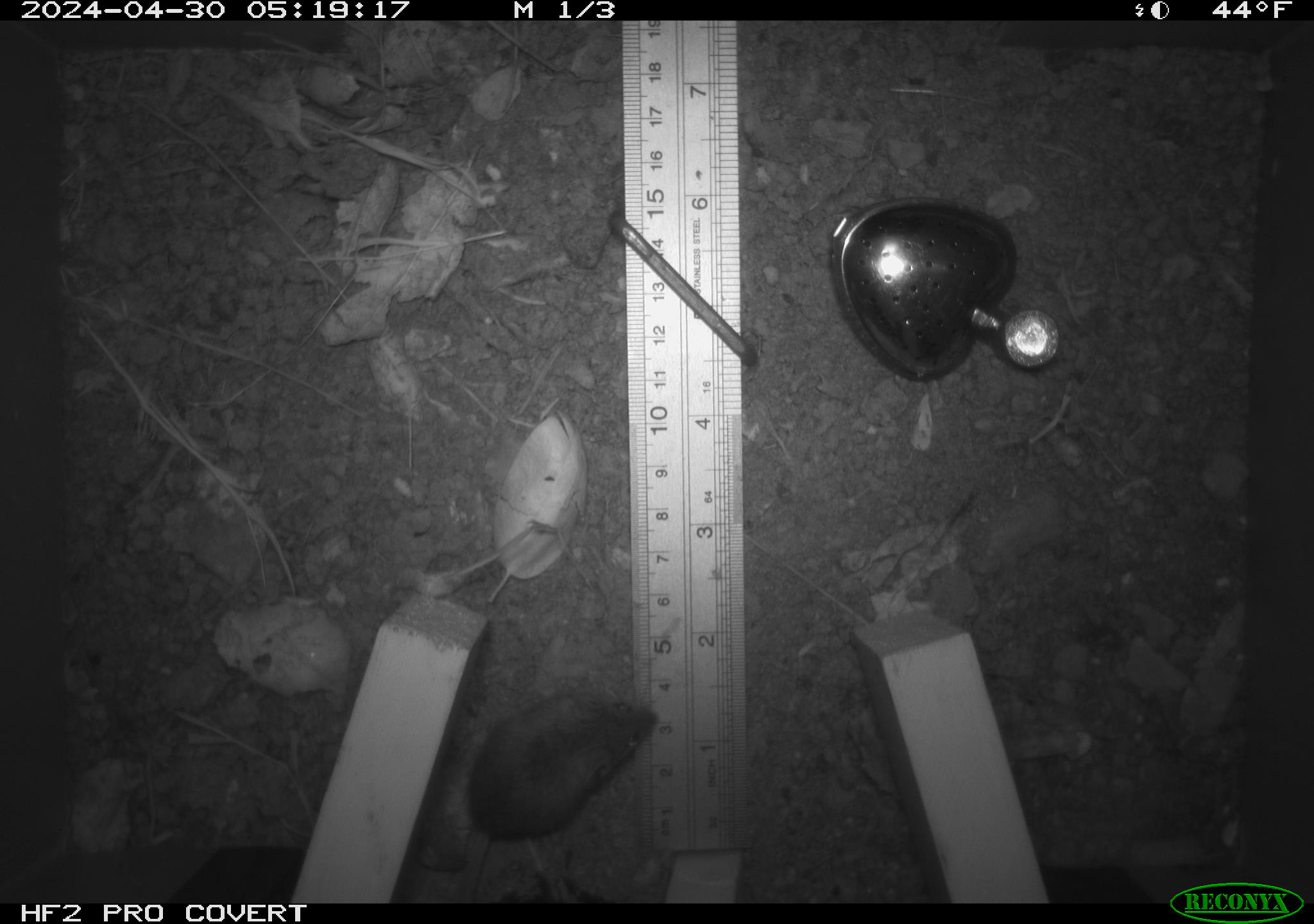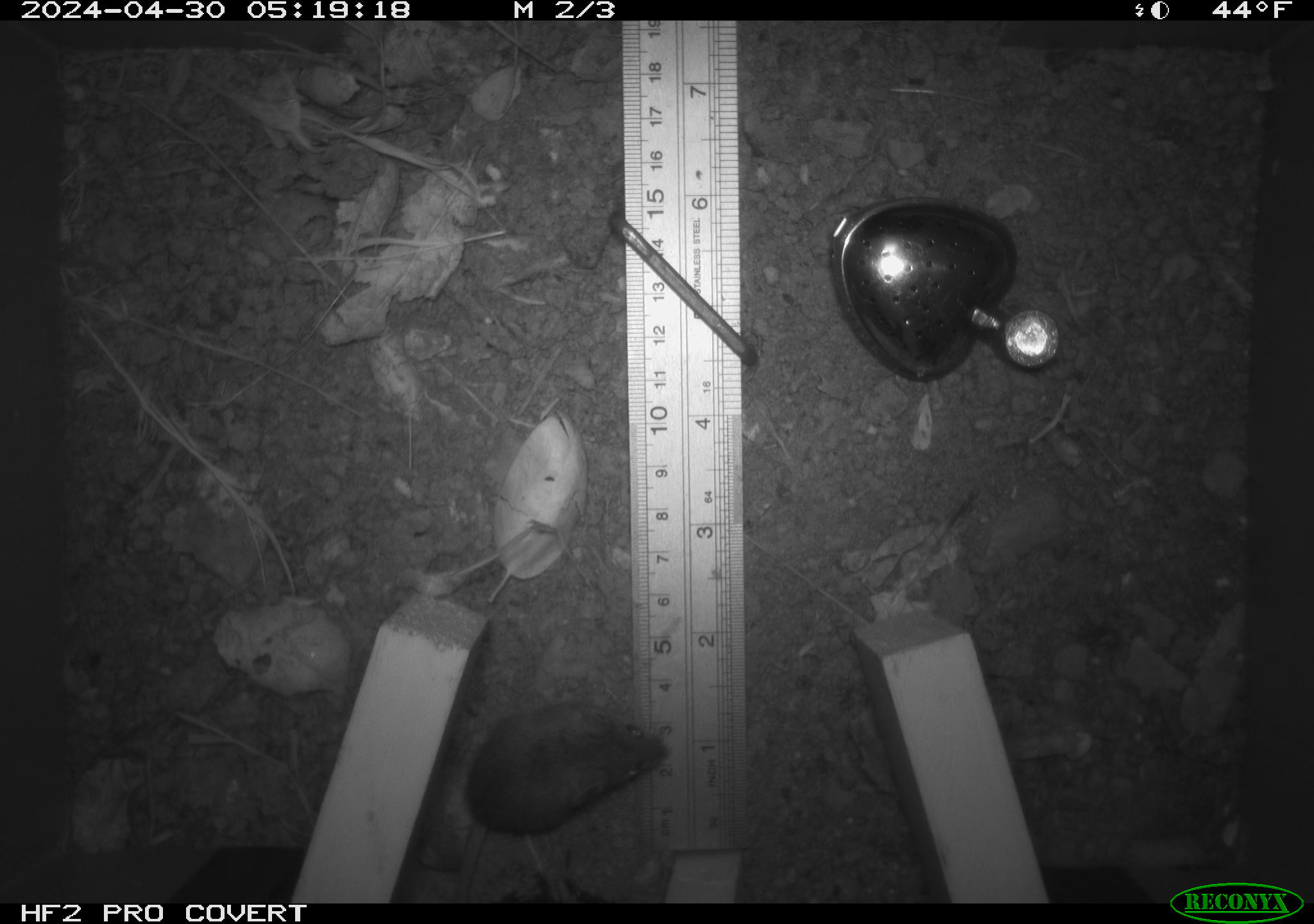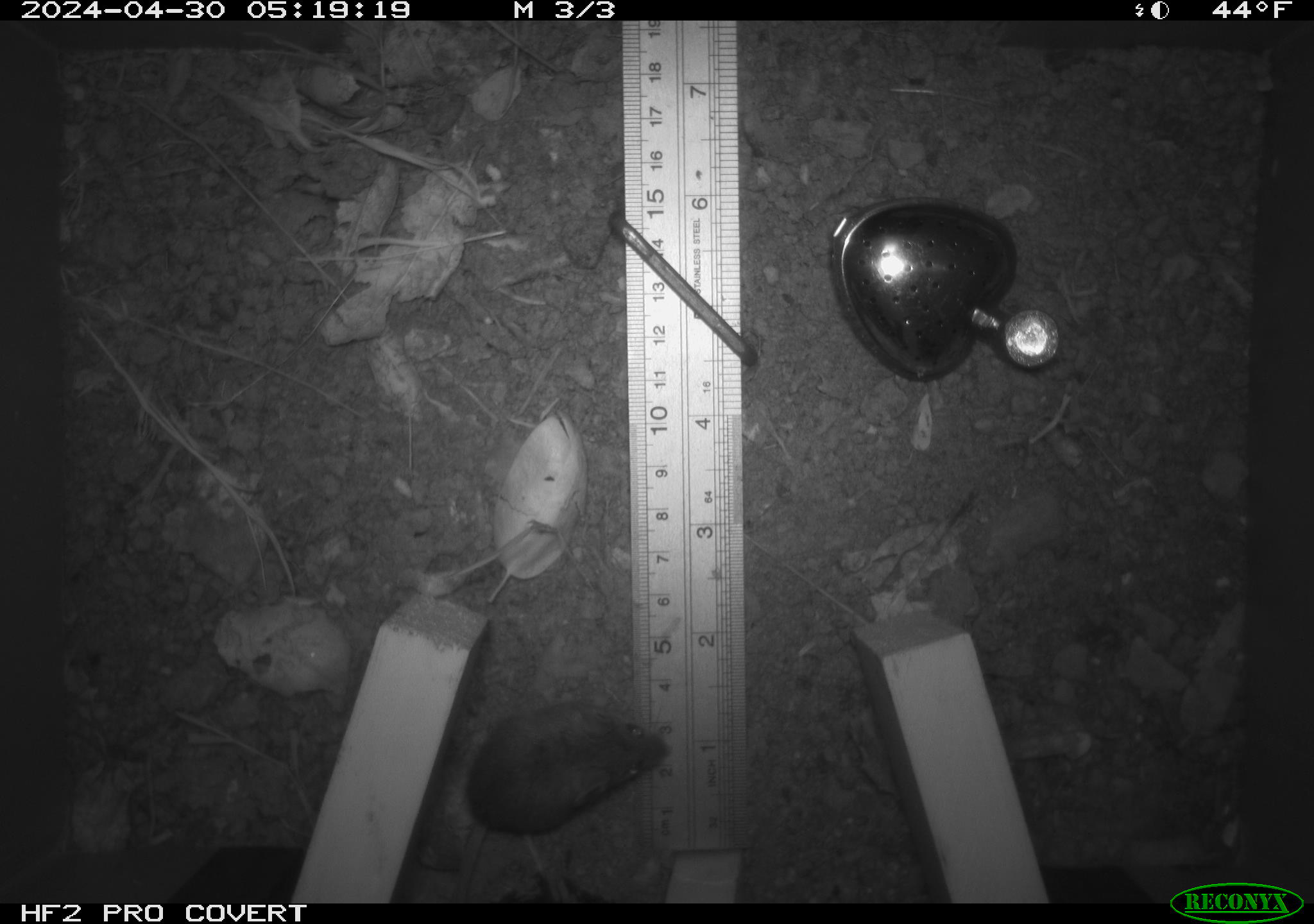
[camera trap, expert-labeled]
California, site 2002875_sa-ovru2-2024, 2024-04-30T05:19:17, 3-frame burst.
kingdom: Animalia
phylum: Chordata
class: Mammalia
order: Rodentia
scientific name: Rodentia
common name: rodent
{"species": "rodent (Rodentia)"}